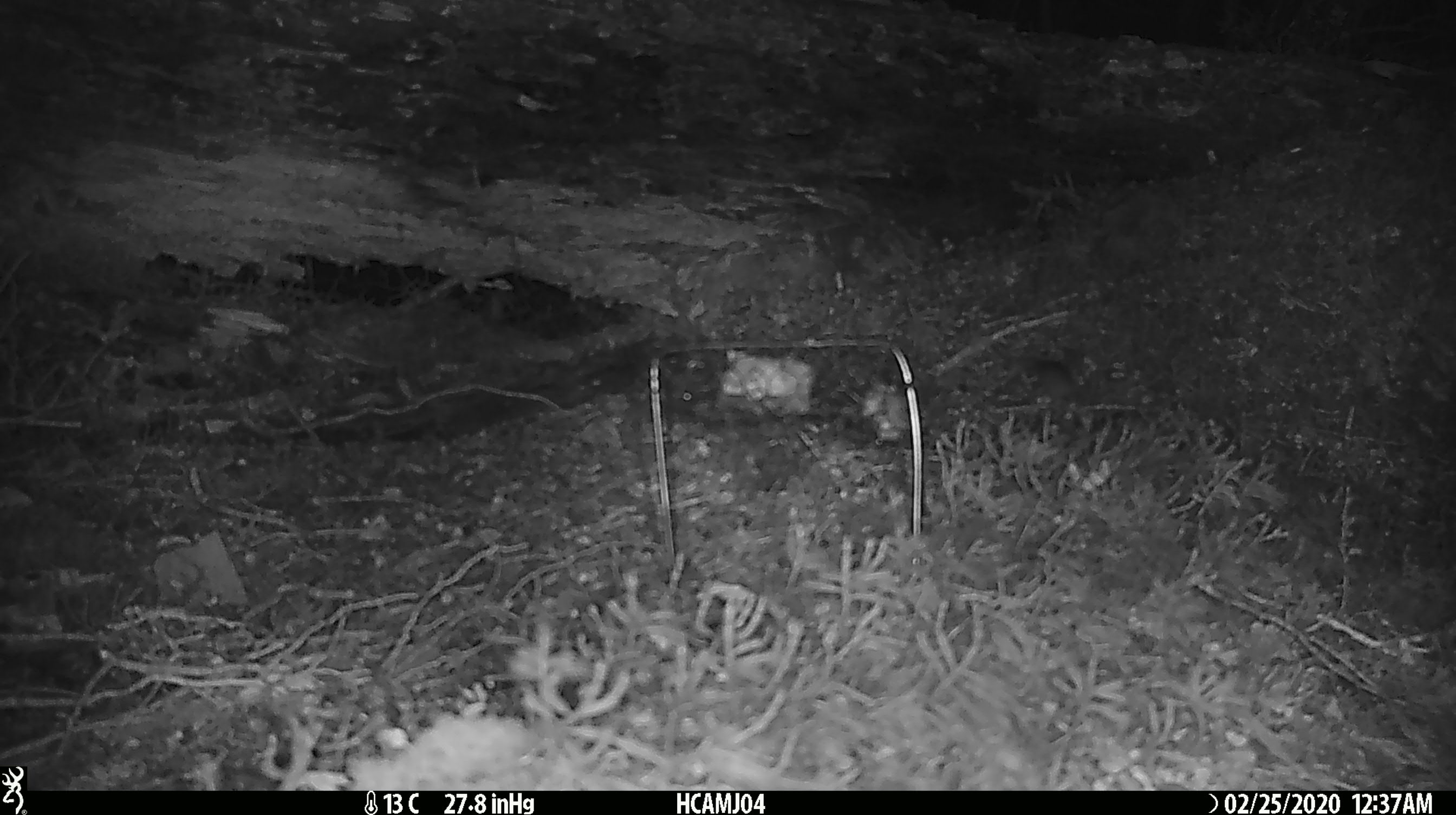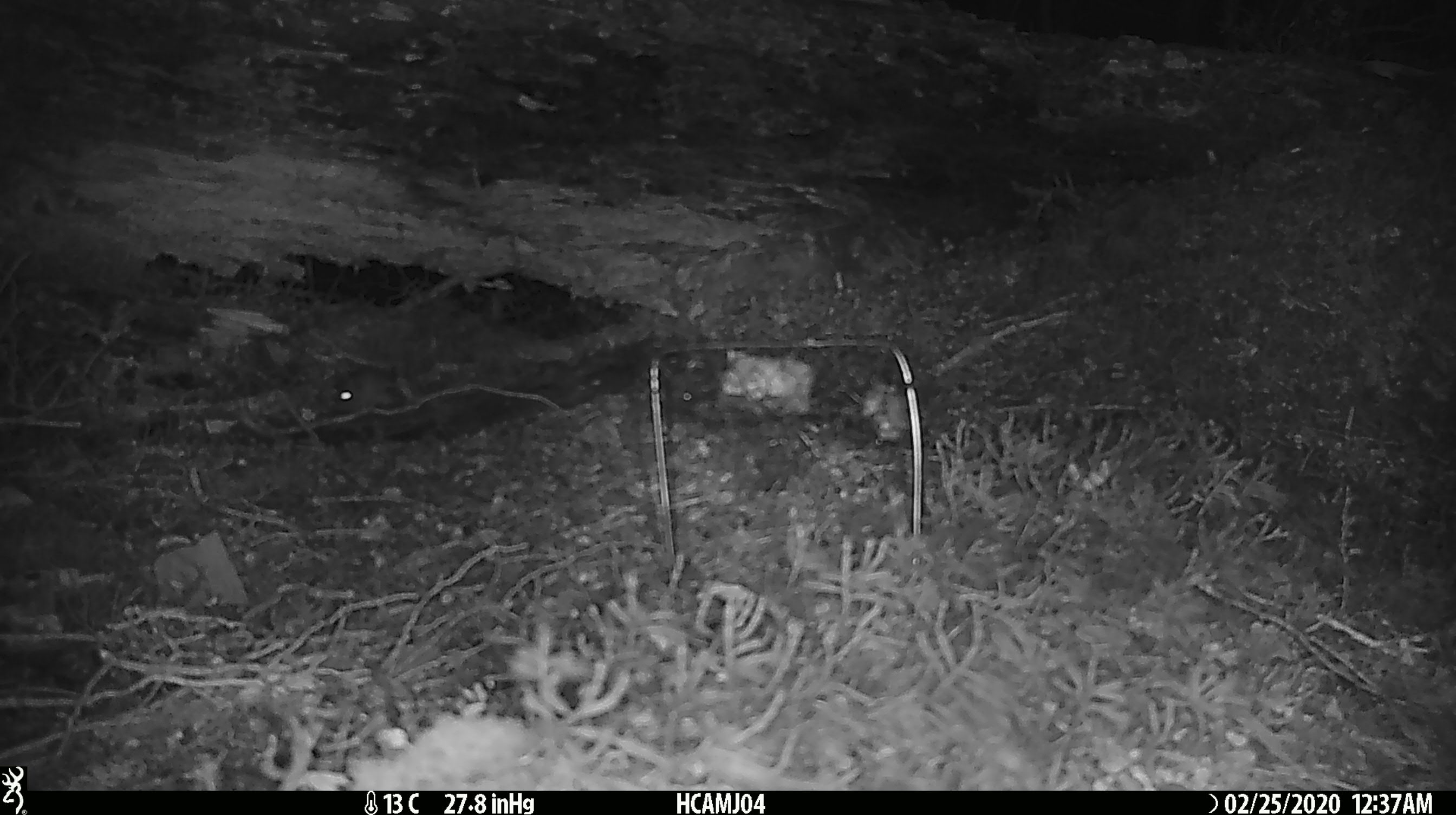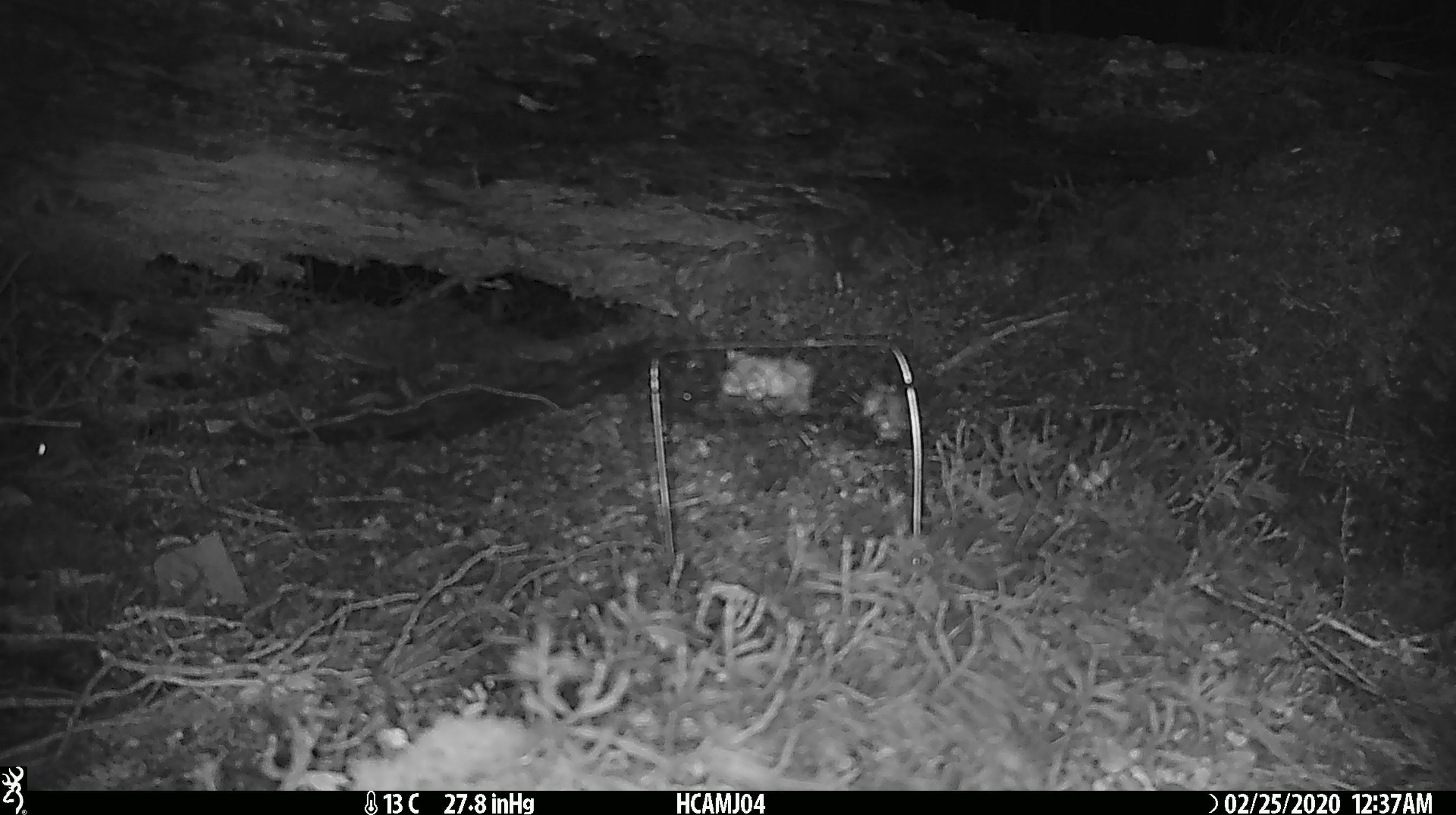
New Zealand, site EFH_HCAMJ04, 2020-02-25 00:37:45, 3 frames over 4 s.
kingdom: Animalia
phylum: Chordata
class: Mammalia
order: Rodentia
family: Muridae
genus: Mus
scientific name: Mus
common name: mouse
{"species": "mouse (Mus)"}